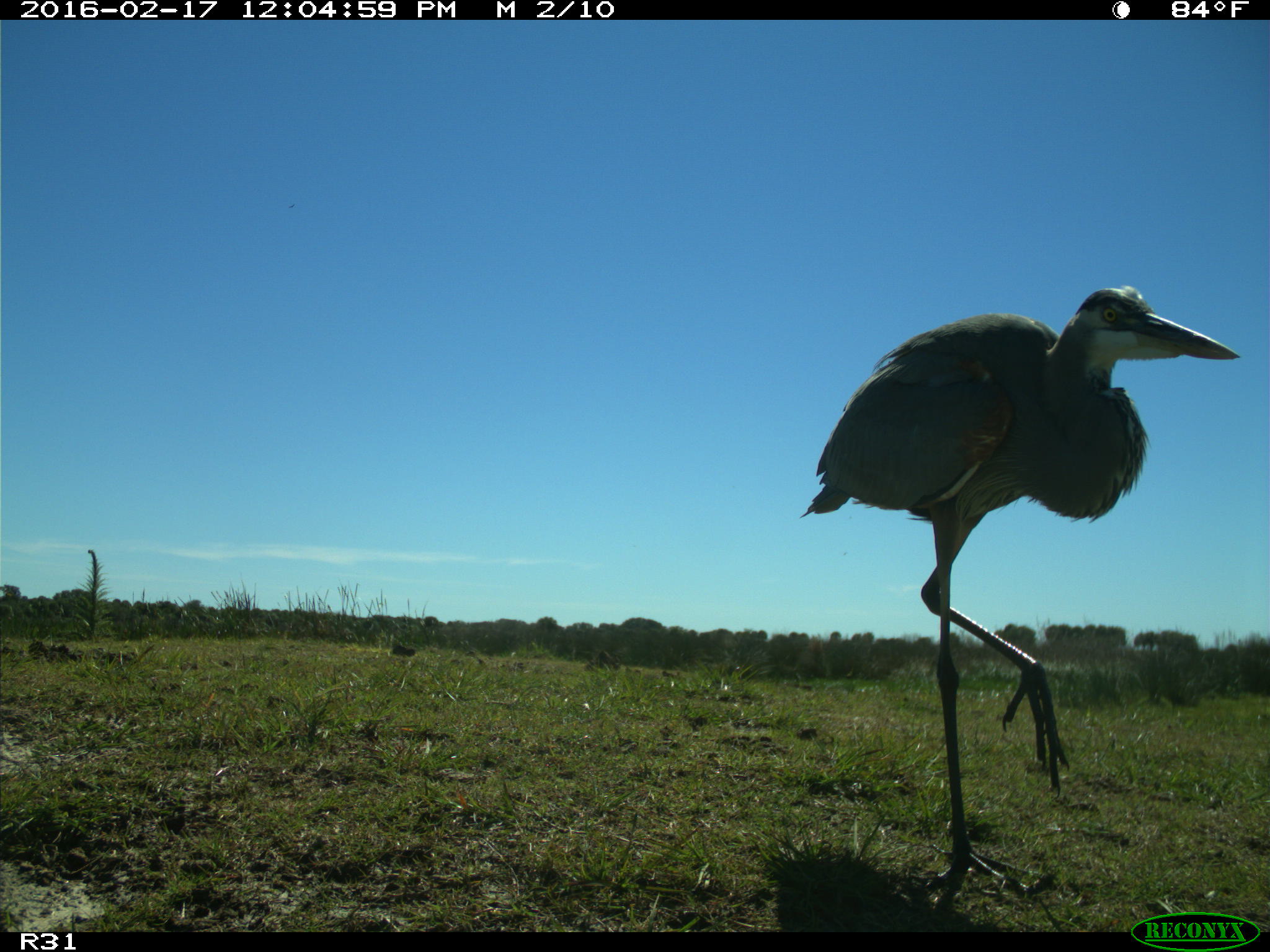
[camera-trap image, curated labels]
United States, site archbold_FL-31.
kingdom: Animalia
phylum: Chordata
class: Aves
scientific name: Aves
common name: birds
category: unidentified bird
Unidentified bird (birds) (Aves).